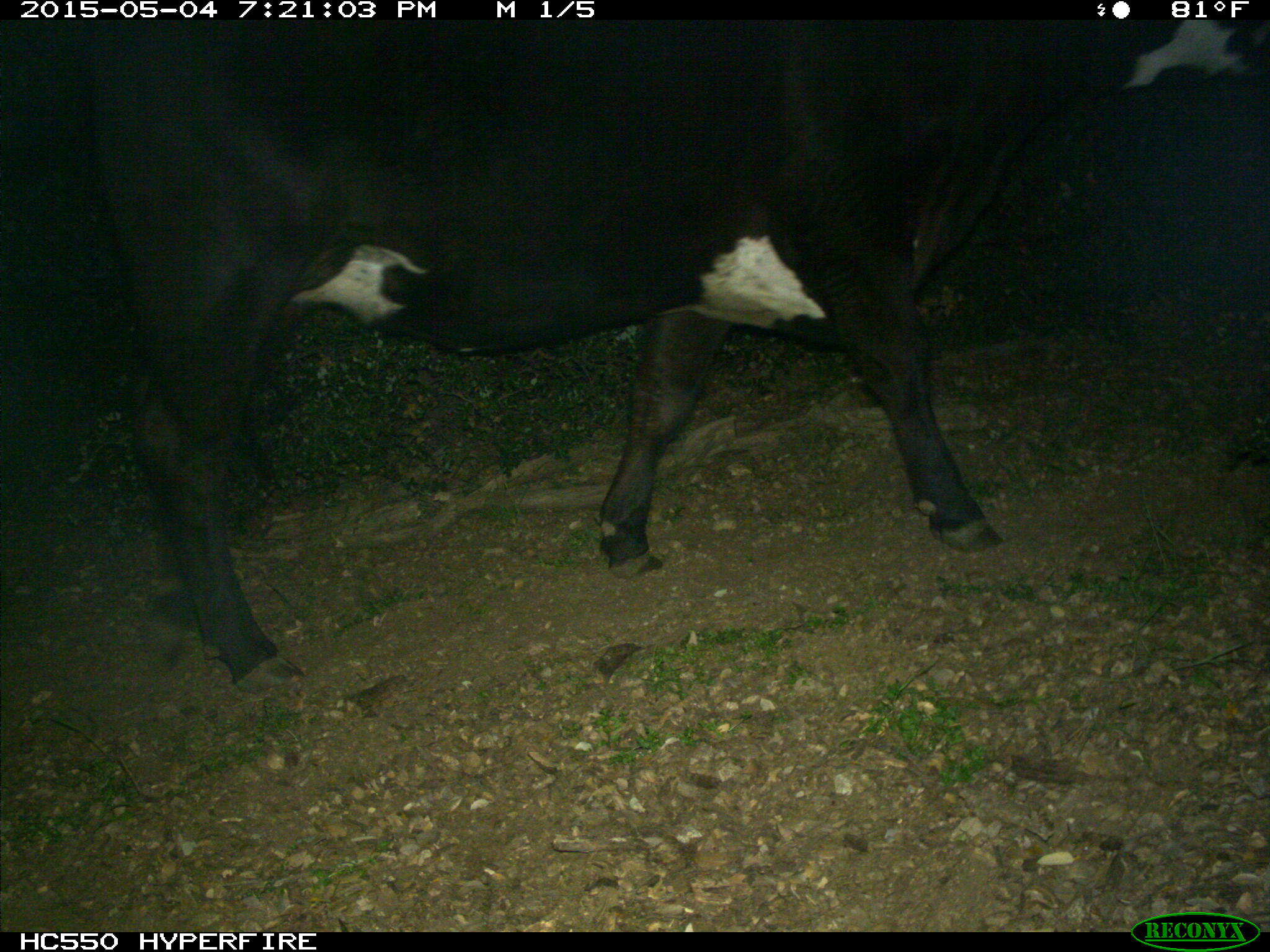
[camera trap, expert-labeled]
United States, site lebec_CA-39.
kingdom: Animalia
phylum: Chordata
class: Mammalia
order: Artiodactyla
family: Bovidae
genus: Bos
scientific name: Bos taurus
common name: domestic cow